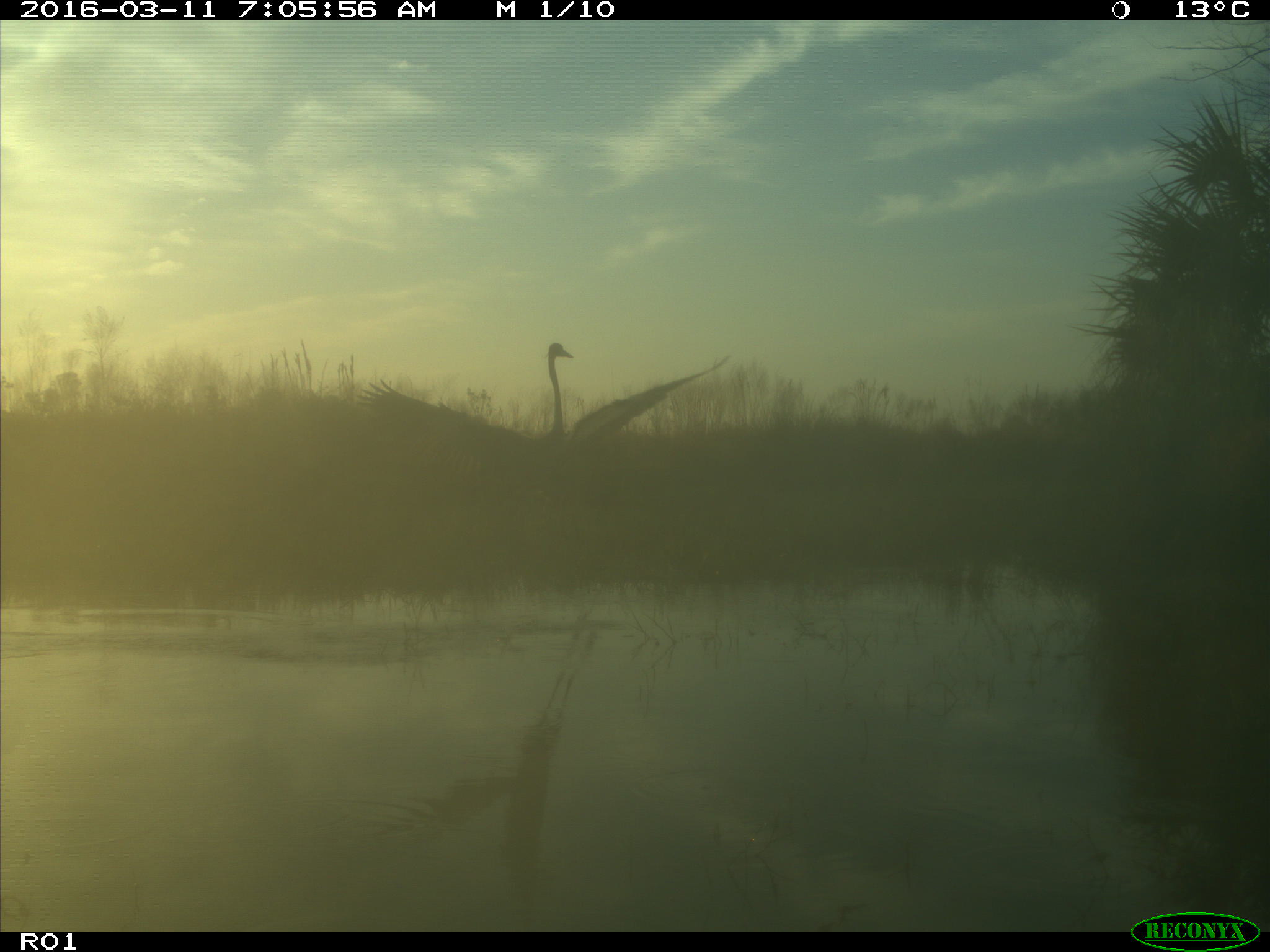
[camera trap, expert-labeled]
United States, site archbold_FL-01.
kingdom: Animalia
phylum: Chordata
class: Aves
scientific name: Aves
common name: birds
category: unidentified bird